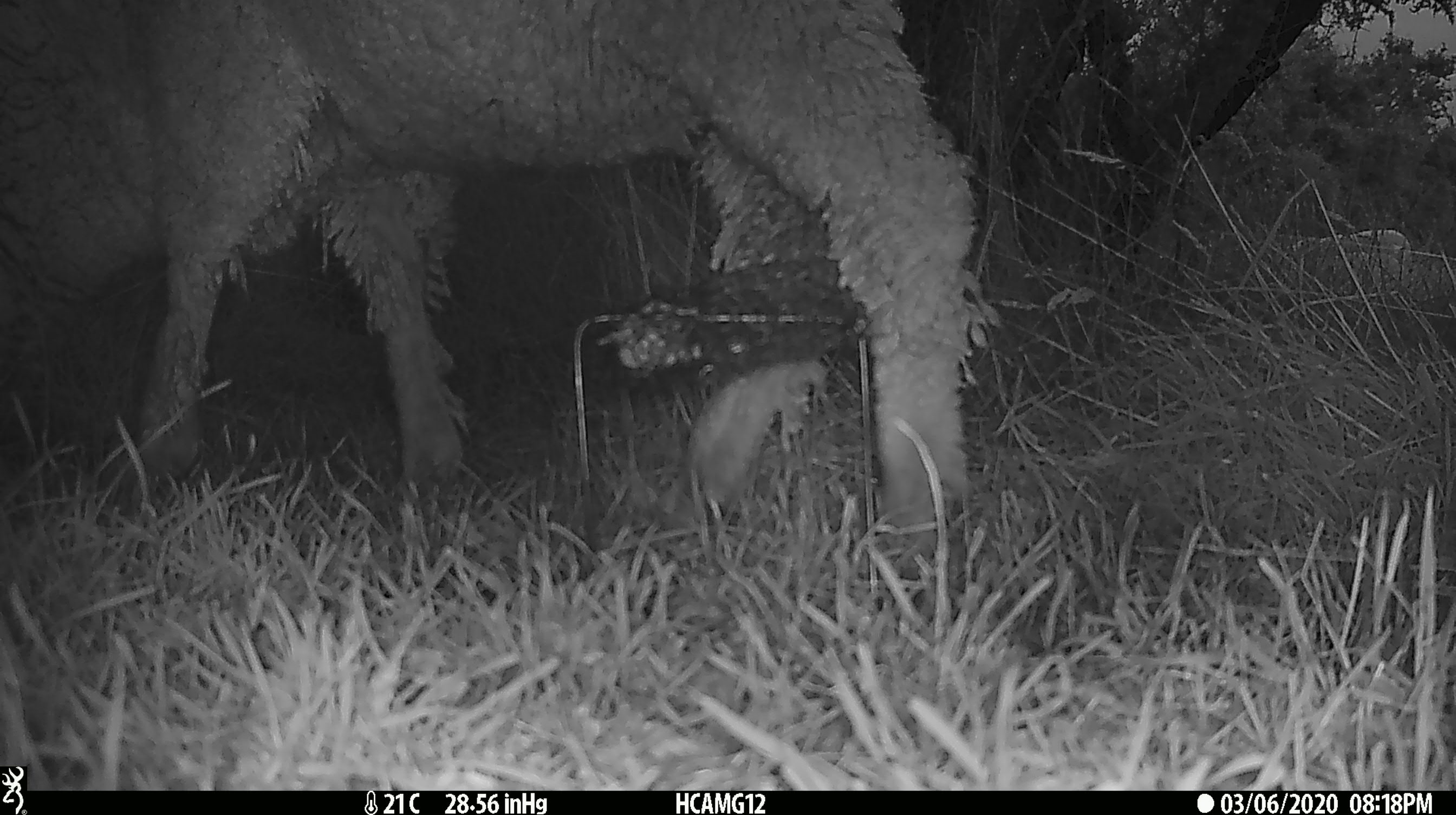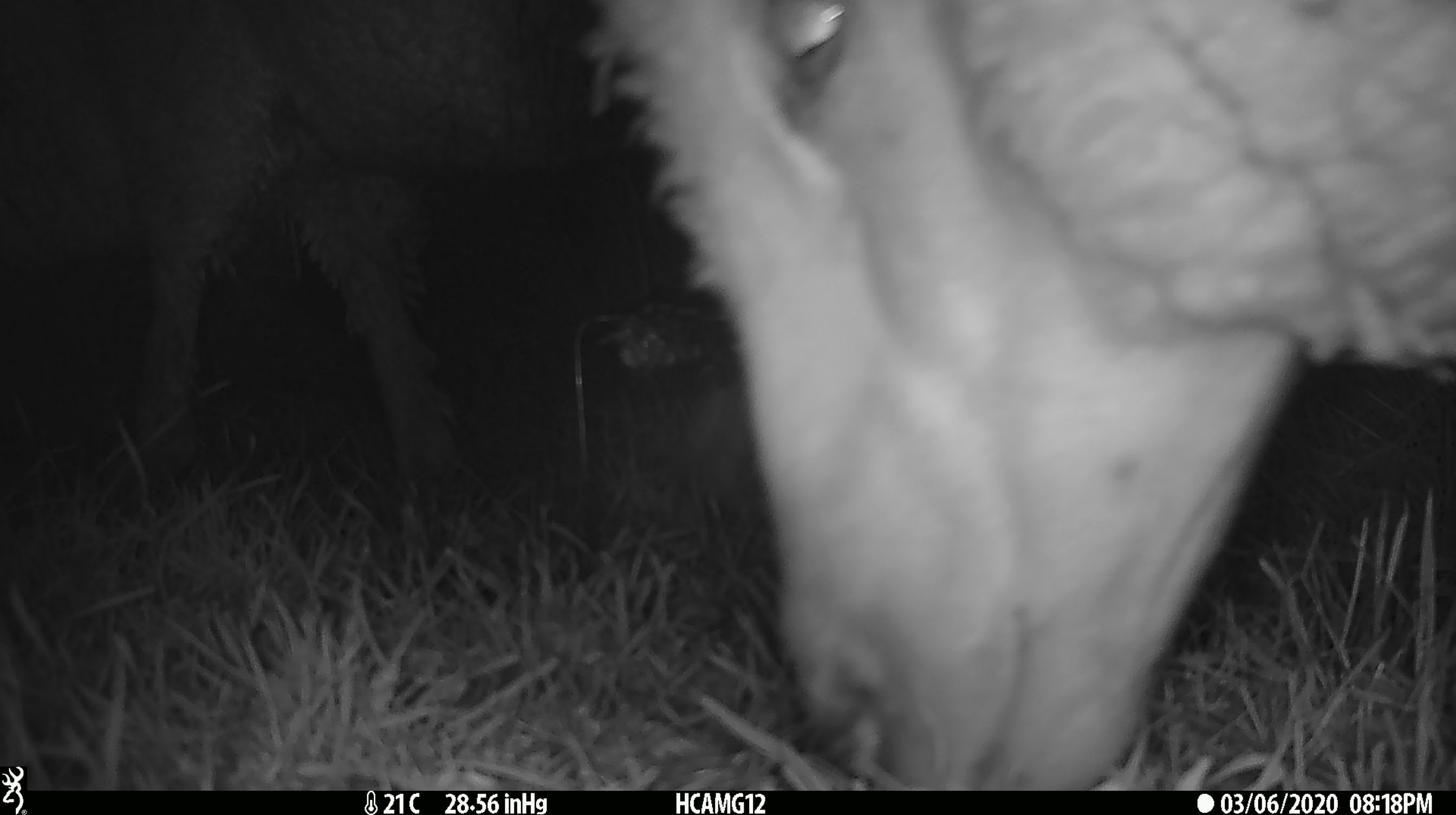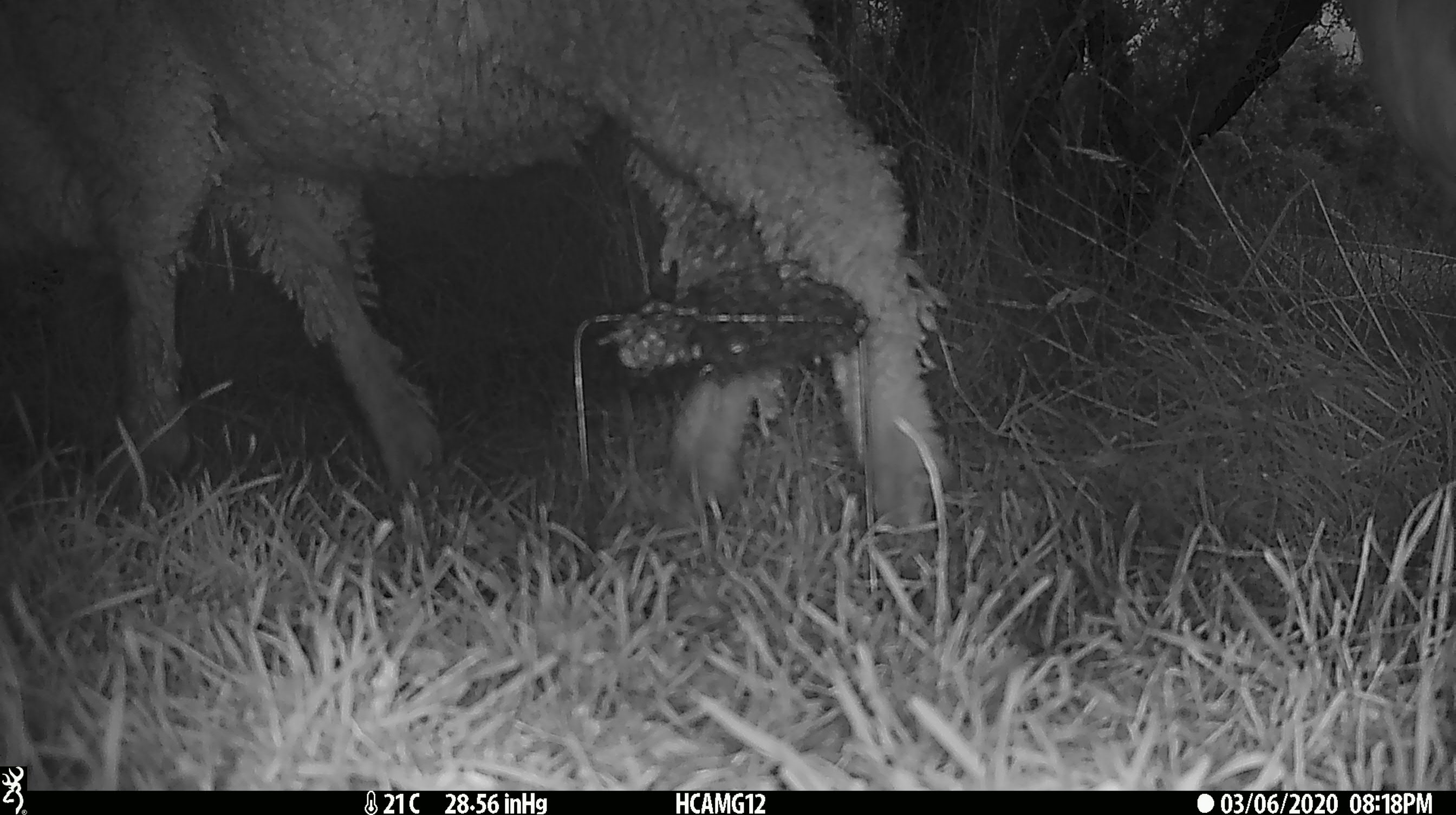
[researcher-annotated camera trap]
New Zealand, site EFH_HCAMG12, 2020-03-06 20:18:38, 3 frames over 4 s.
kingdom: Animalia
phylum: Chordata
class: Mammalia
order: Artiodactyla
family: Bovidae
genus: Ovis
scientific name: Ovis aries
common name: domestic sheep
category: sheep